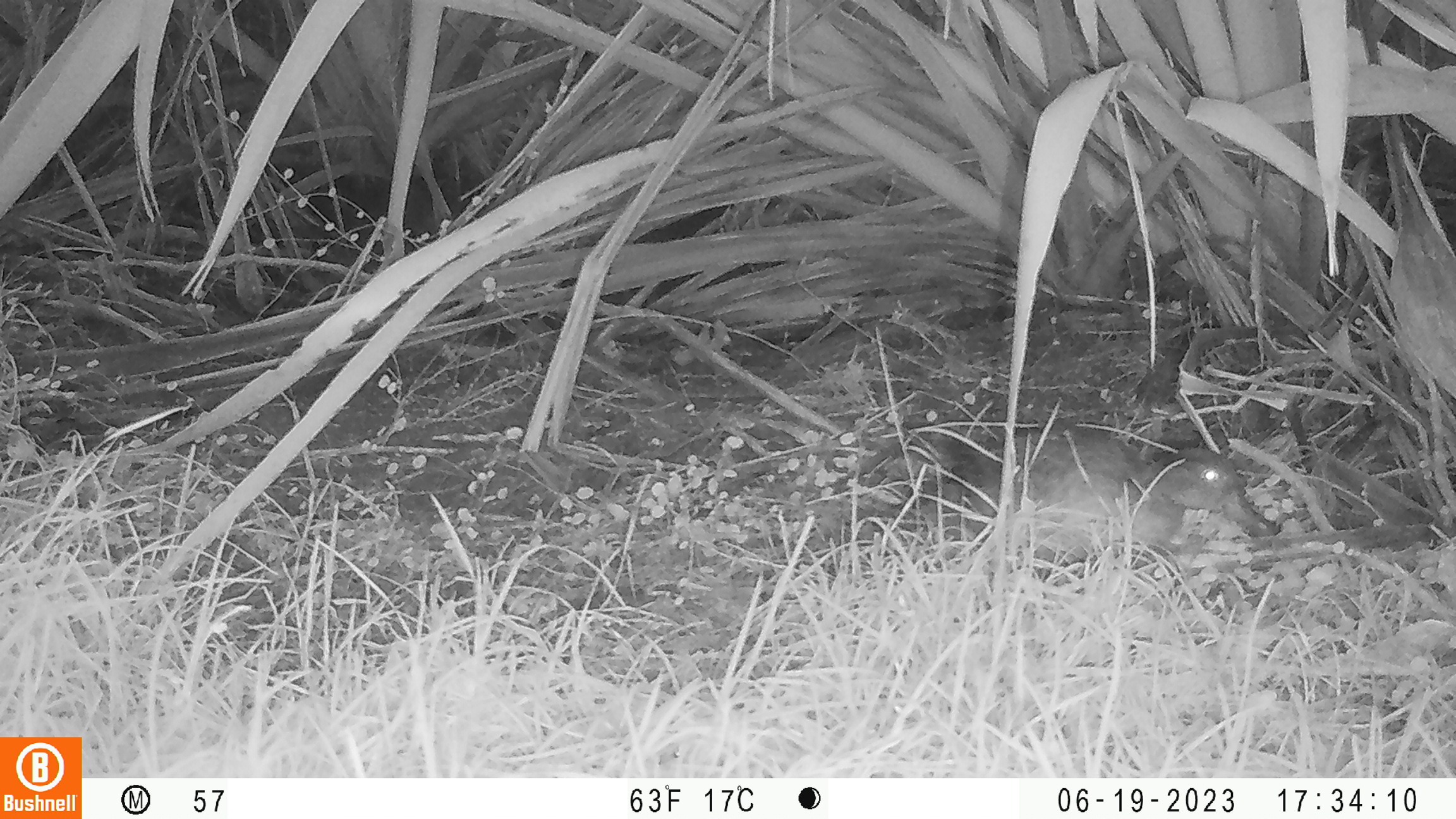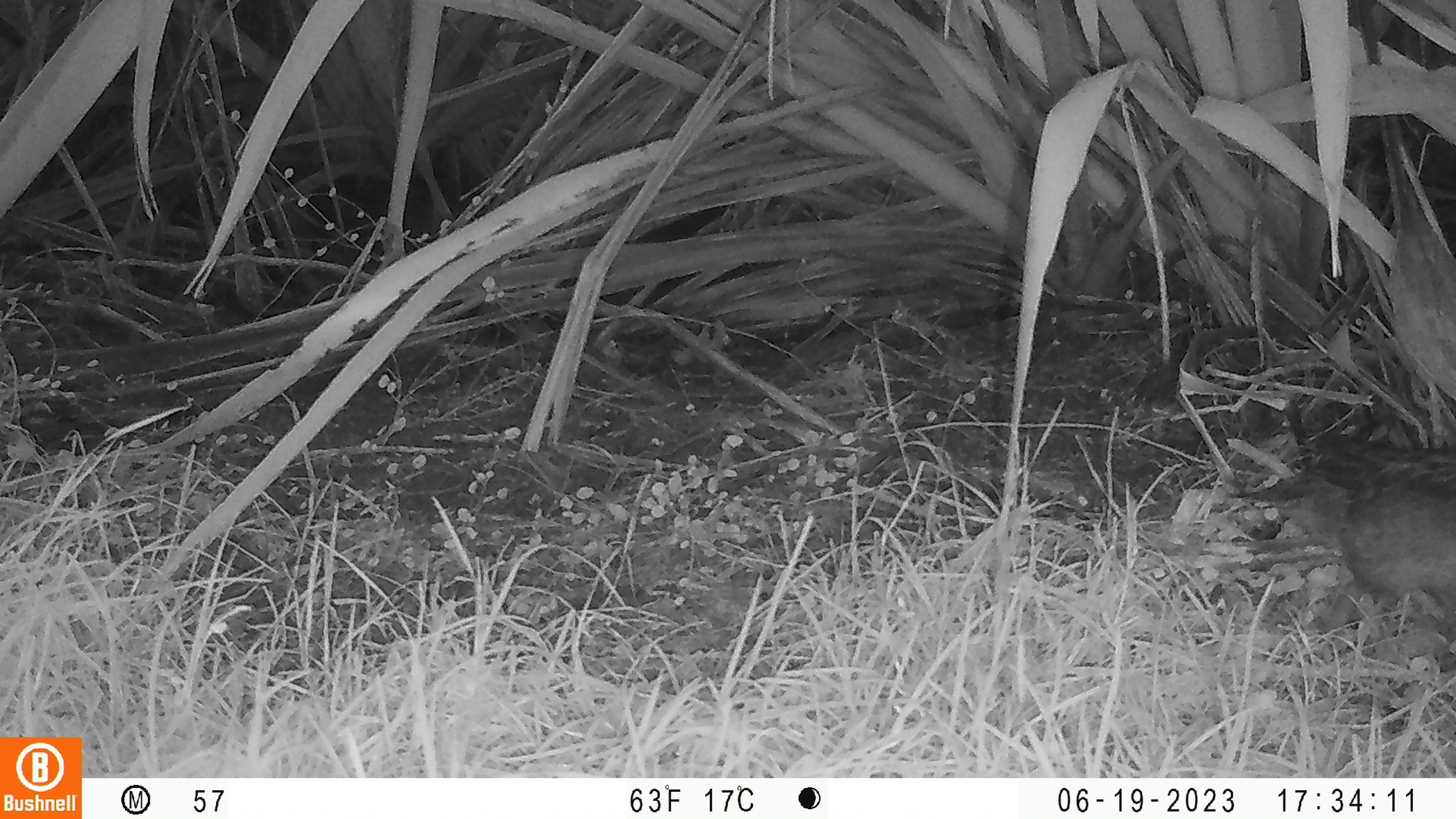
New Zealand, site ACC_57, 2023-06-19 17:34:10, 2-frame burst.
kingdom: Animalia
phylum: Chordata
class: Aves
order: Anseriformes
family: Anatidae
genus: Anas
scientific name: Anas chlorotis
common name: brown teal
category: pateke